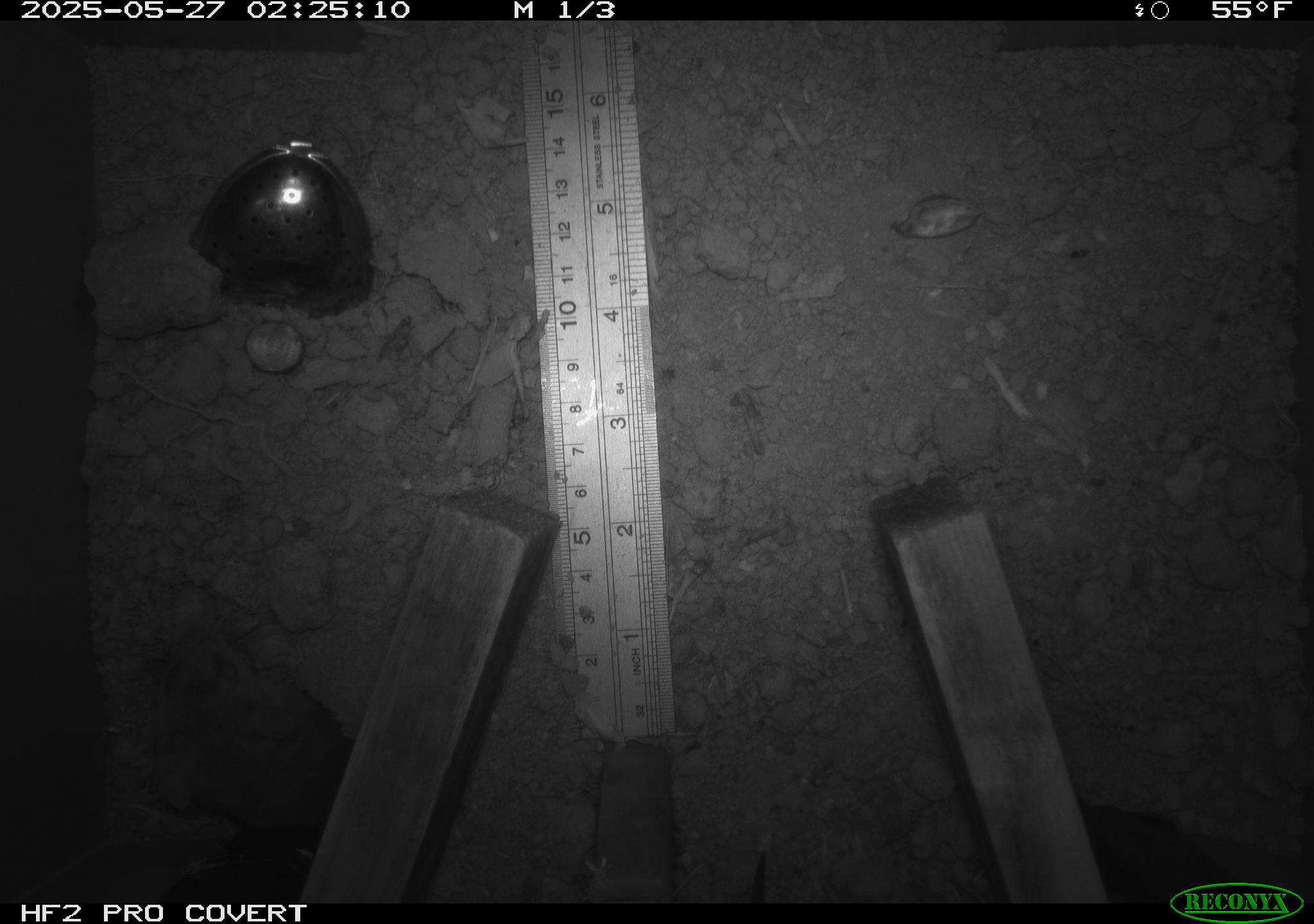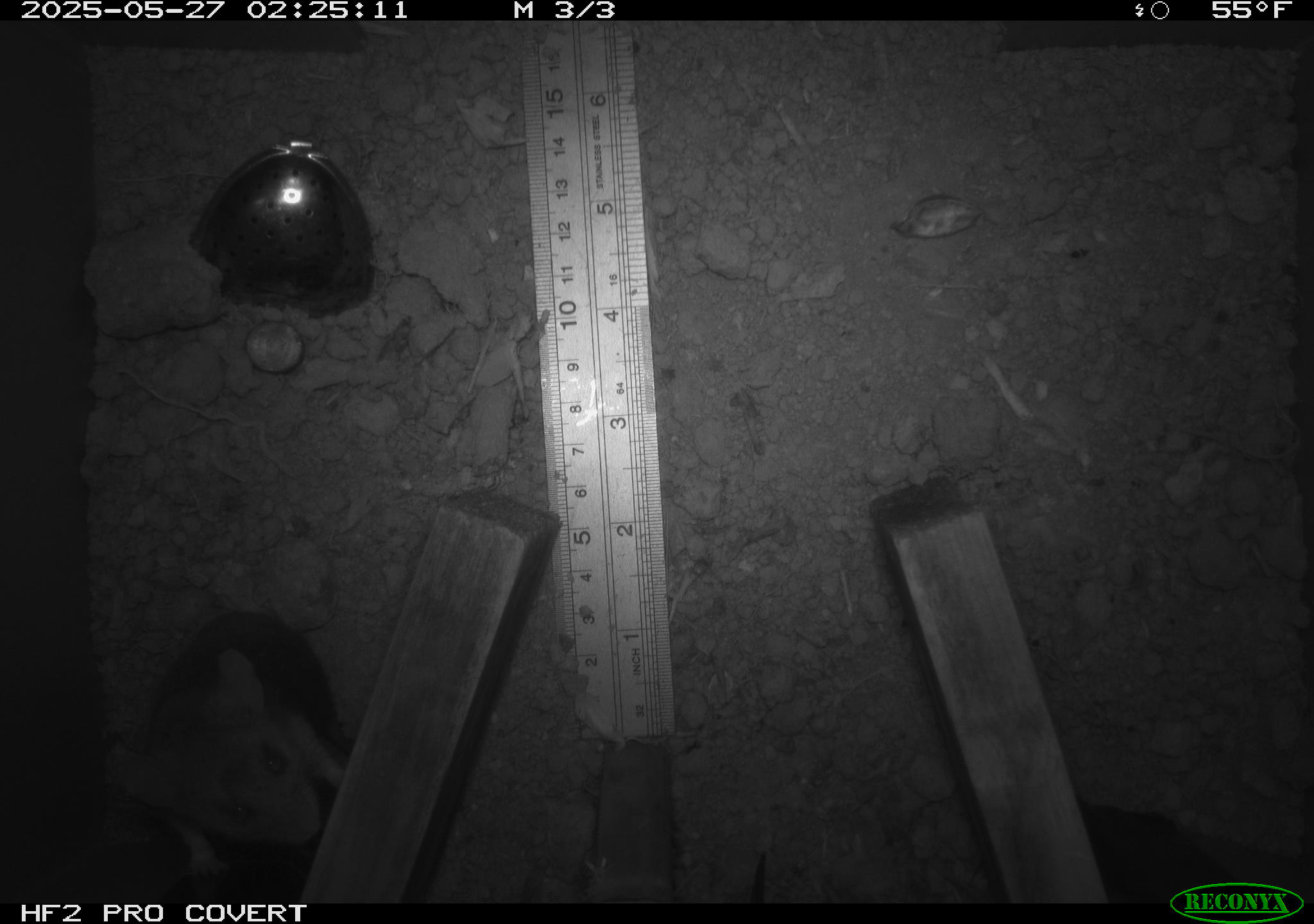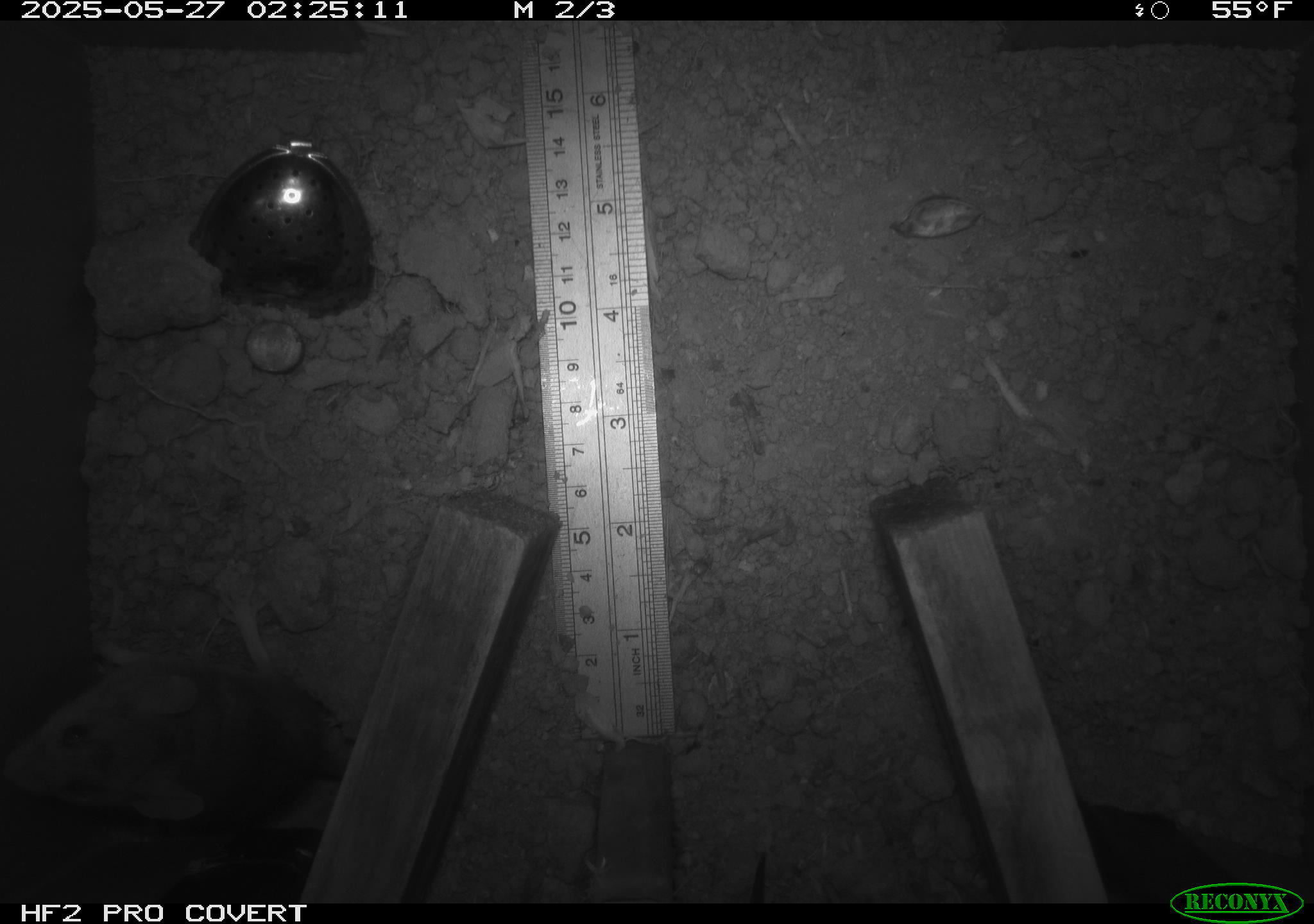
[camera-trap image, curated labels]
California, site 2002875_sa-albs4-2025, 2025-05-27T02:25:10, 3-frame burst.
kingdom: Animalia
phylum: Chordata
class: Mammalia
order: Rodentia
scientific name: Rodentia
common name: mouse species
Mouse species (Rodentia).